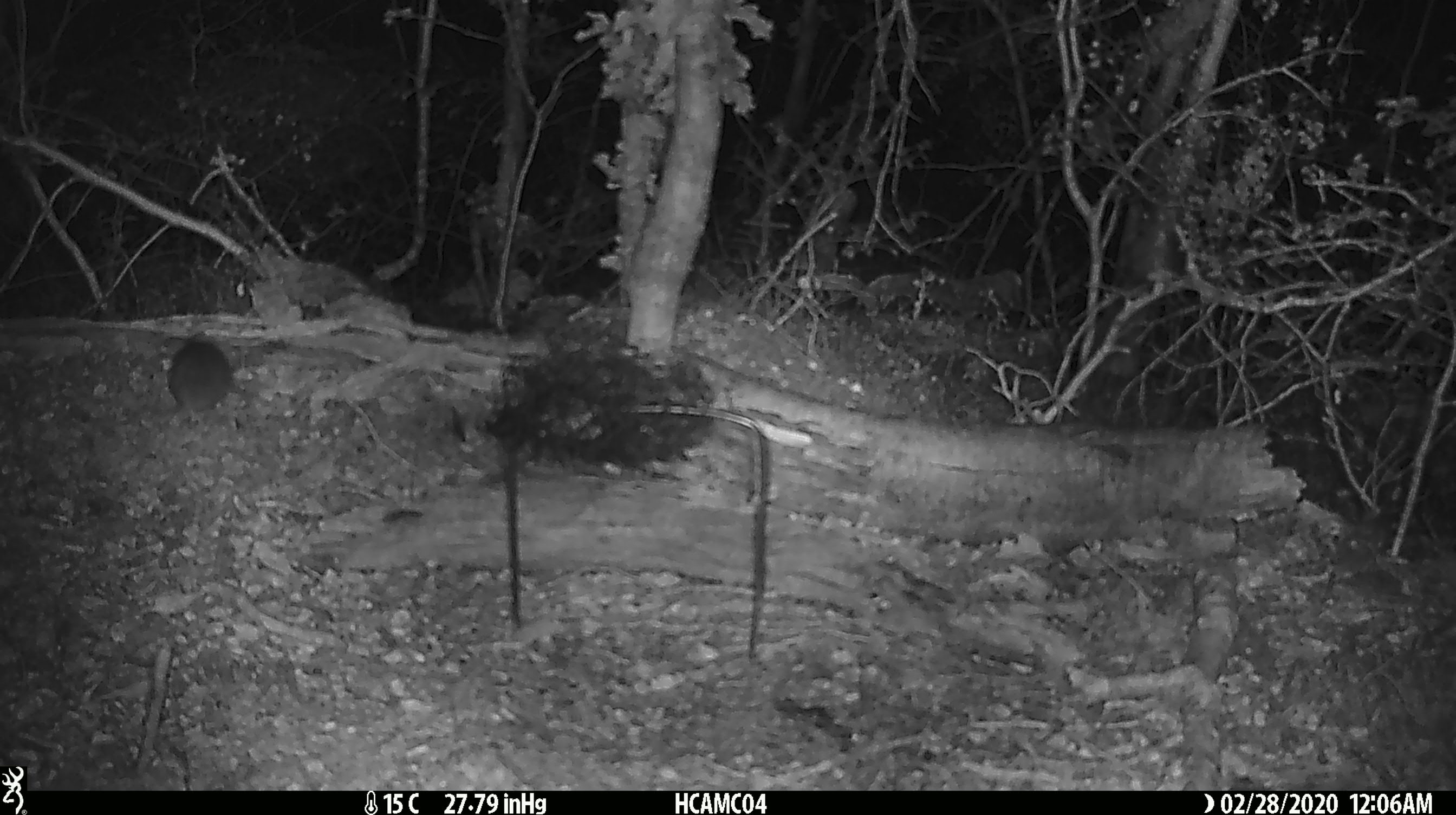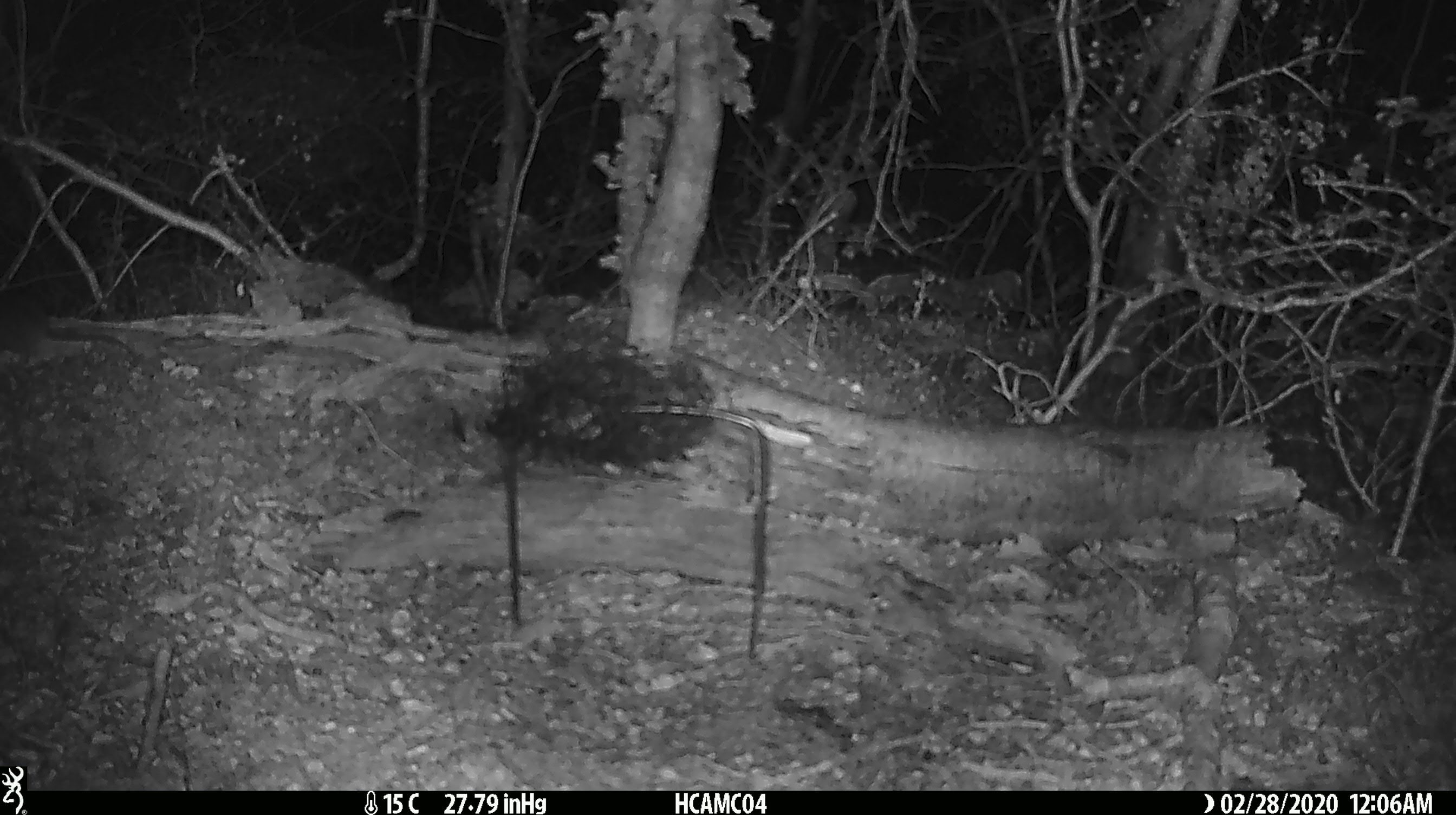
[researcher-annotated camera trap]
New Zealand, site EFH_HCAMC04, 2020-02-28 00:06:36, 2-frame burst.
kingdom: Animalia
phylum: Chordata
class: Mammalia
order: Rodentia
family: Muridae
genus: Mus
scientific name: Mus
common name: mouse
Mouse (Mus).